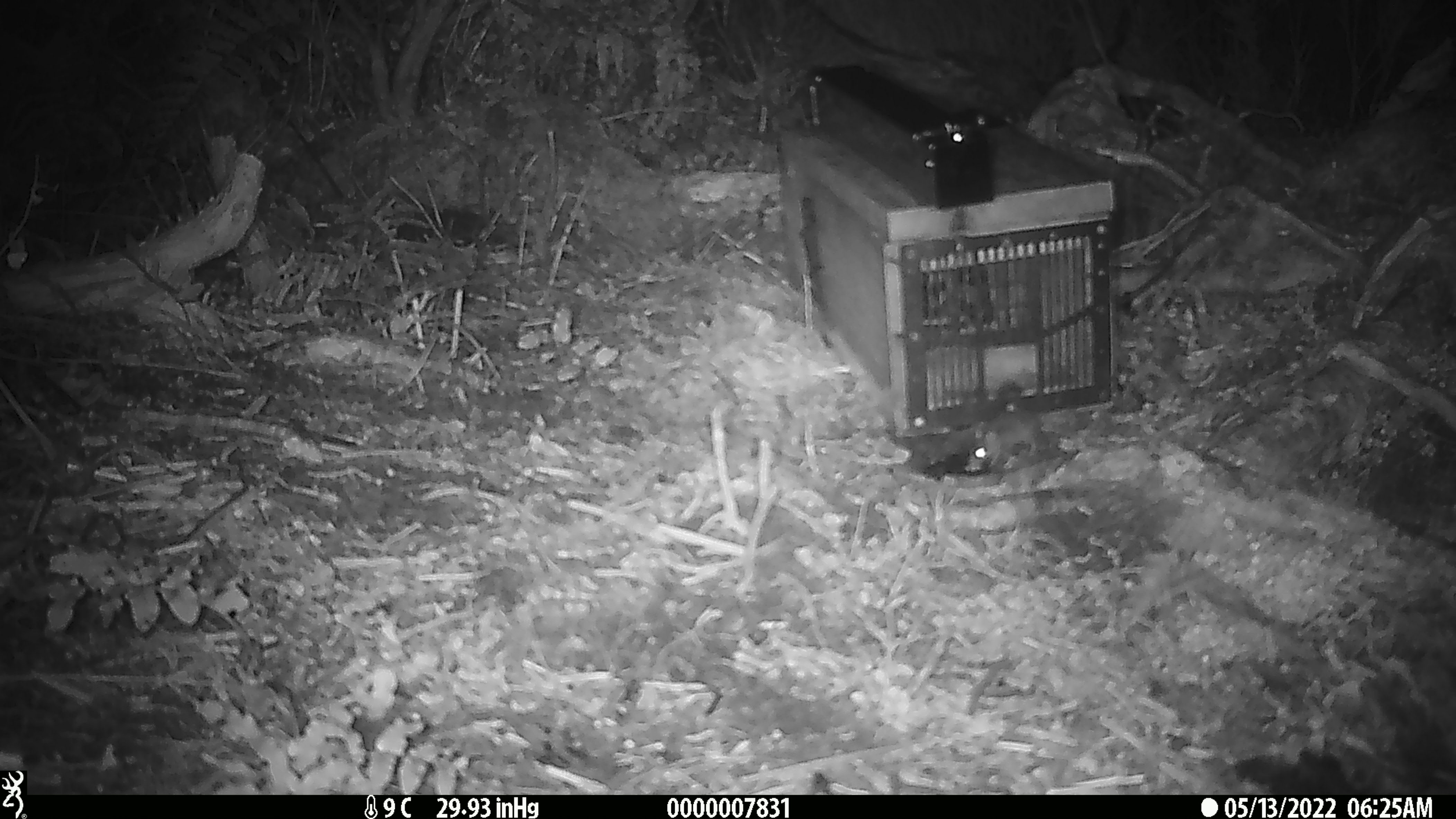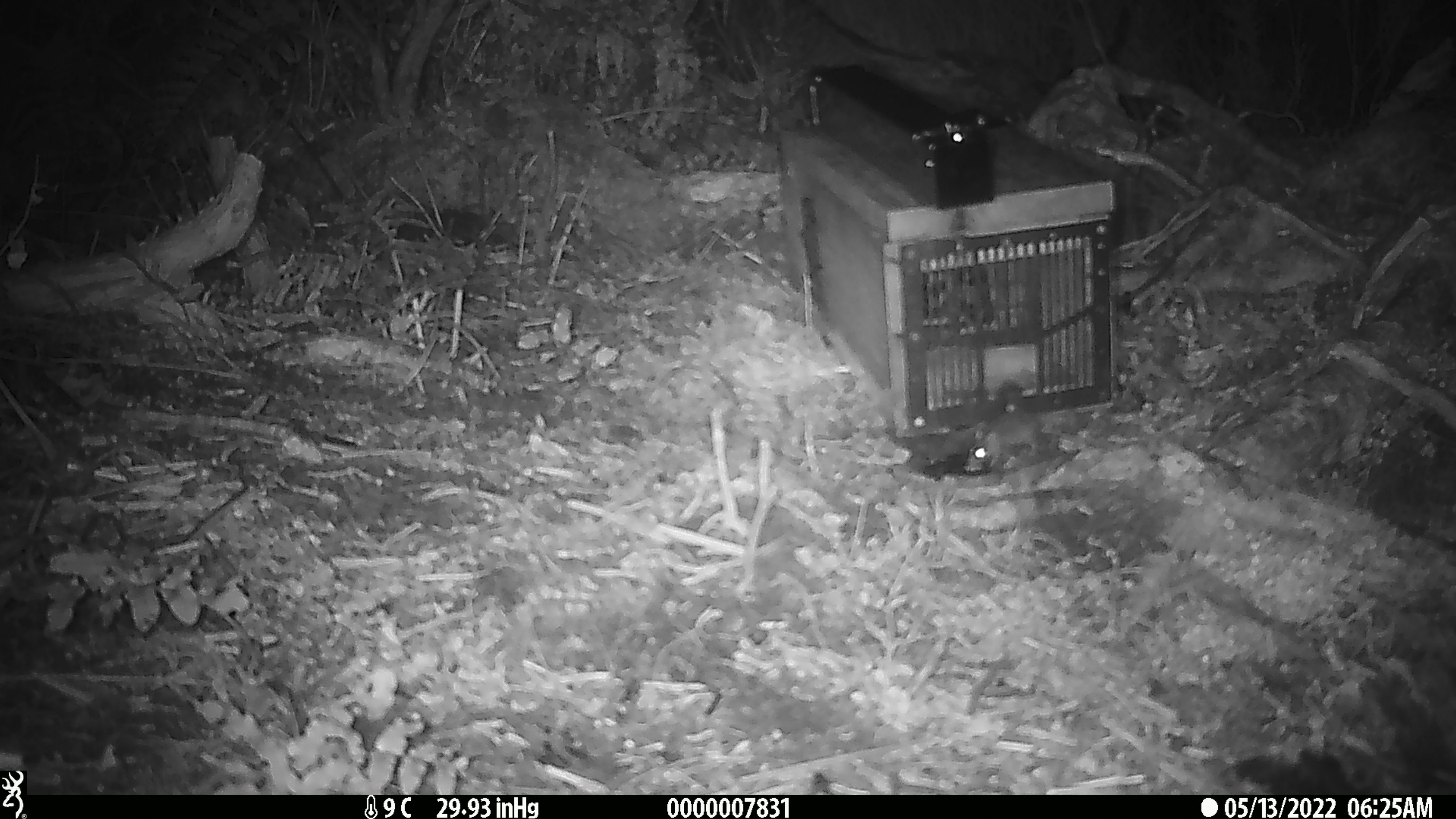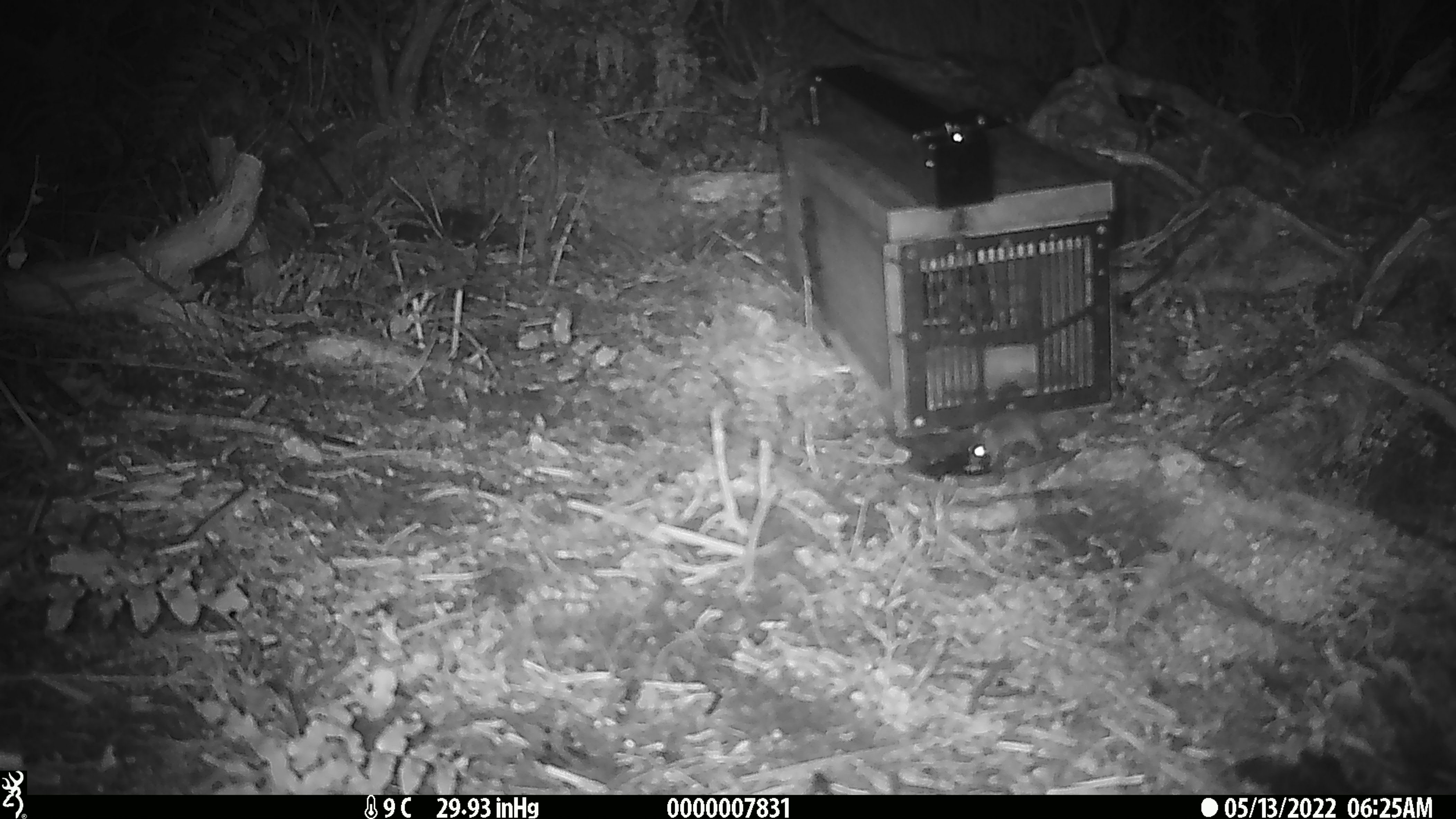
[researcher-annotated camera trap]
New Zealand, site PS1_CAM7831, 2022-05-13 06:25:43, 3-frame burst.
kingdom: Animalia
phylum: Chordata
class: Mammalia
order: Rodentia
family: Muridae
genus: Mus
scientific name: Mus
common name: mouse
Mouse (Mus).